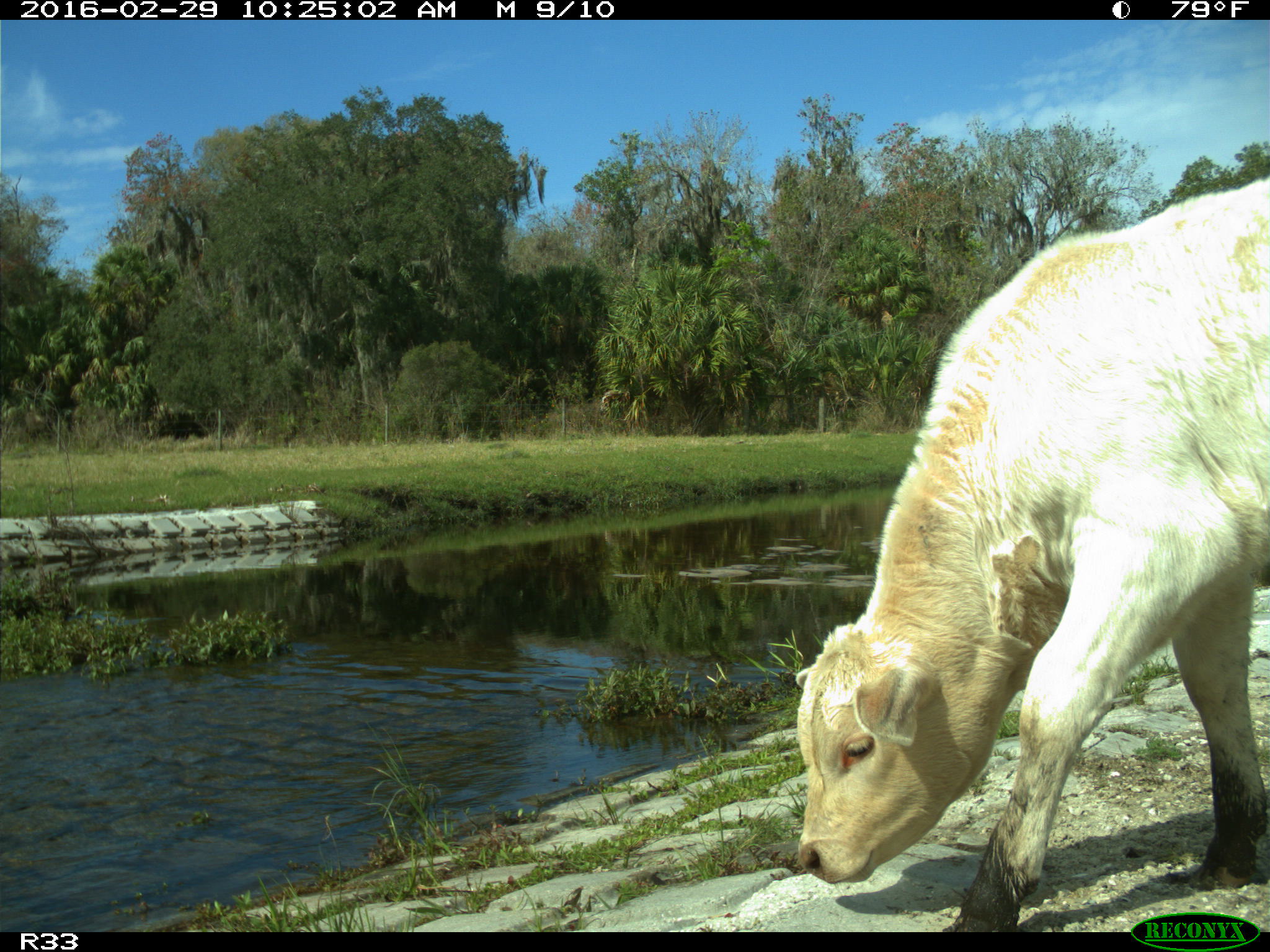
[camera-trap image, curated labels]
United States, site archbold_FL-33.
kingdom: Animalia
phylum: Chordata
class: Mammalia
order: Artiodactyla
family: Bovidae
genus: Bos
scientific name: Bos taurus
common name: domestic cow